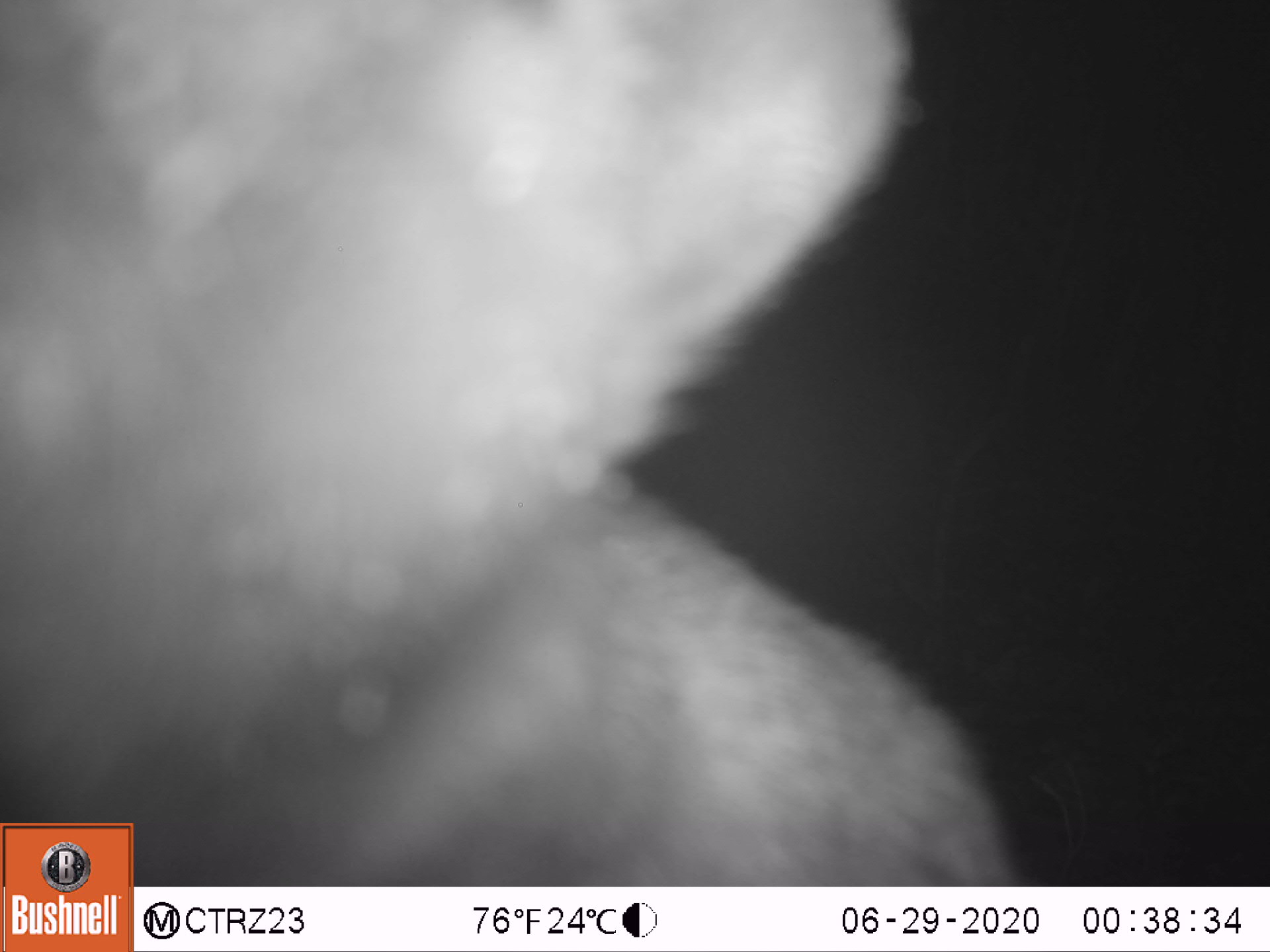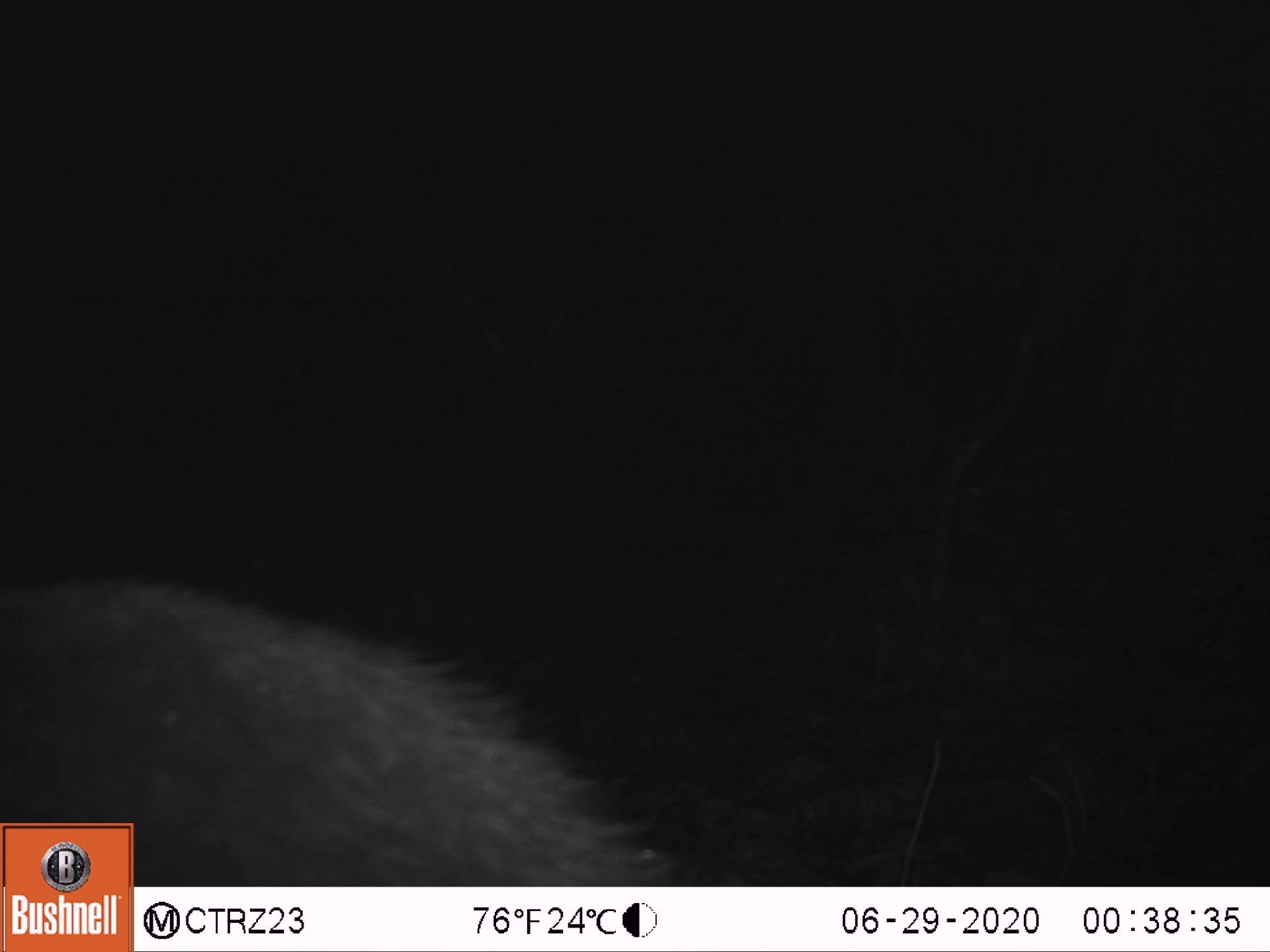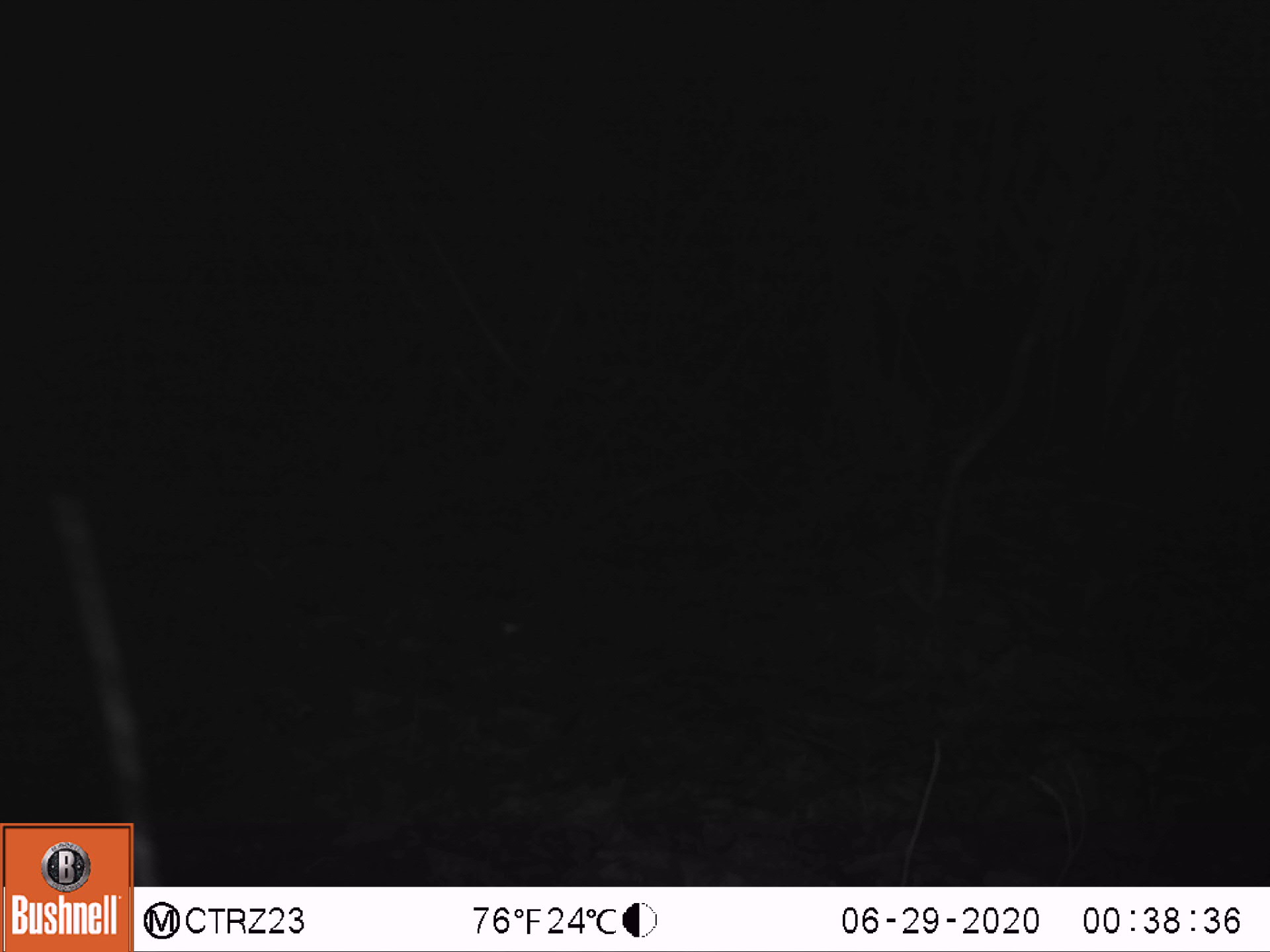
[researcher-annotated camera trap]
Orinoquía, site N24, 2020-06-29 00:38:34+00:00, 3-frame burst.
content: unidentified animal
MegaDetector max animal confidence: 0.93